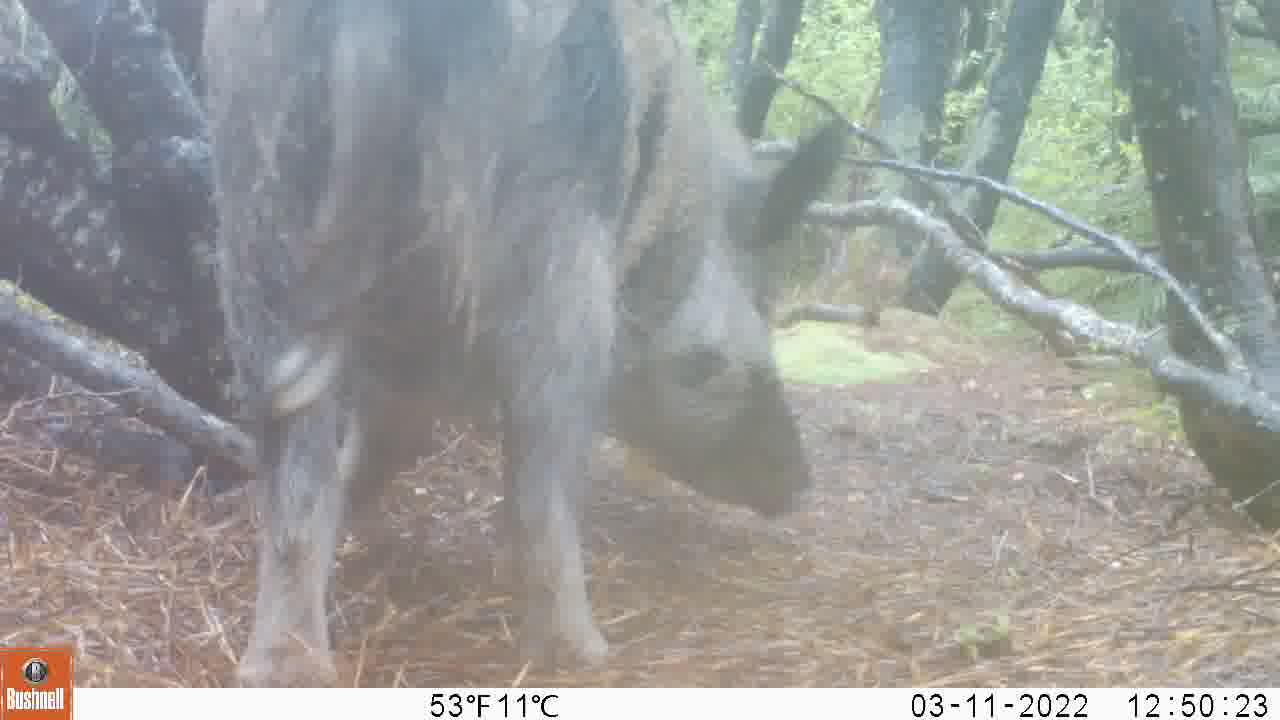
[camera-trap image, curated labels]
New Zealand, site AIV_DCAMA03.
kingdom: Animalia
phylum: Chordata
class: Mammalia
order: Artiodactyla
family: Suidae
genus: Sus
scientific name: Sus scrofa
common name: pig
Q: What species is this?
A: Pig (Sus scrofa).